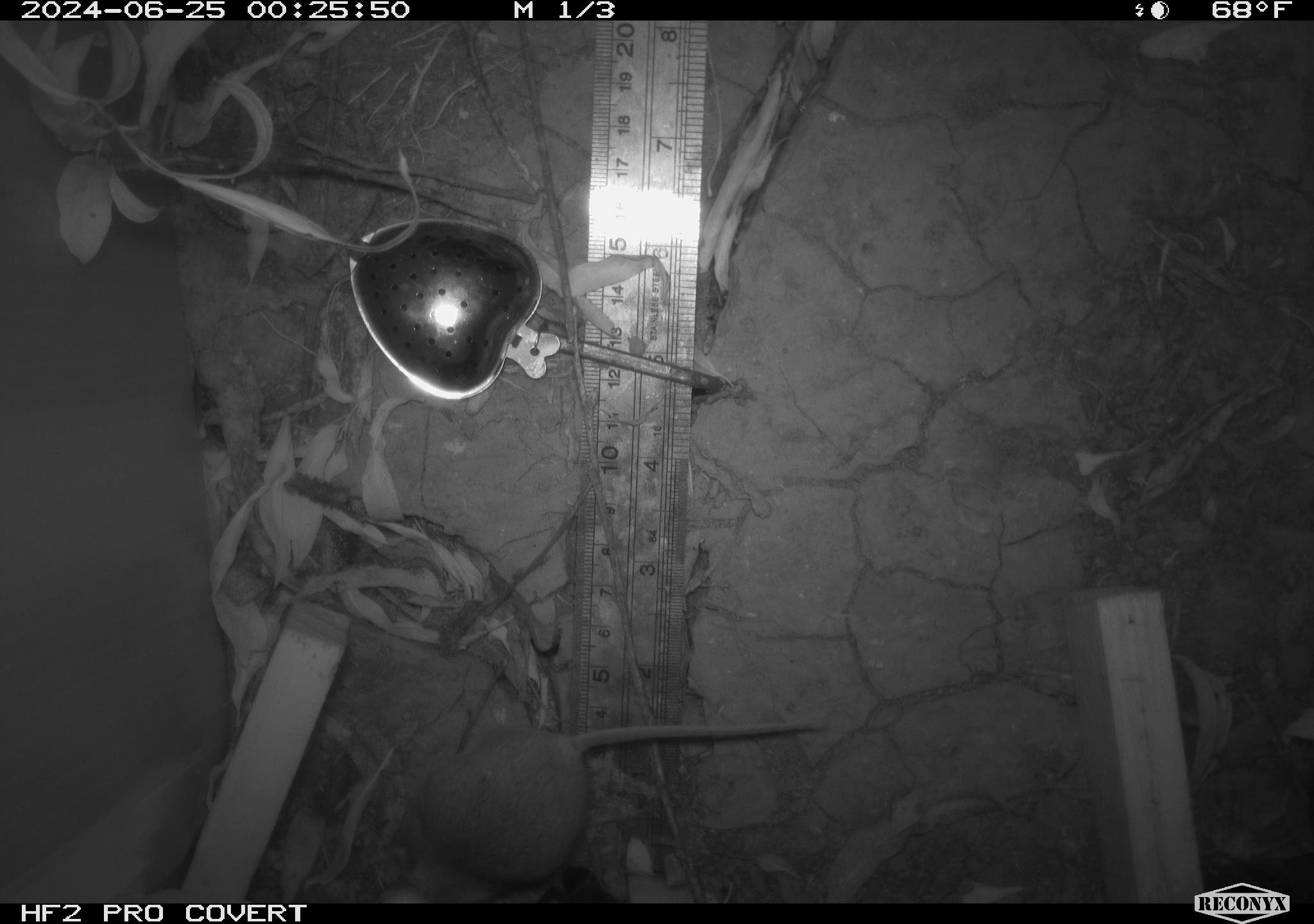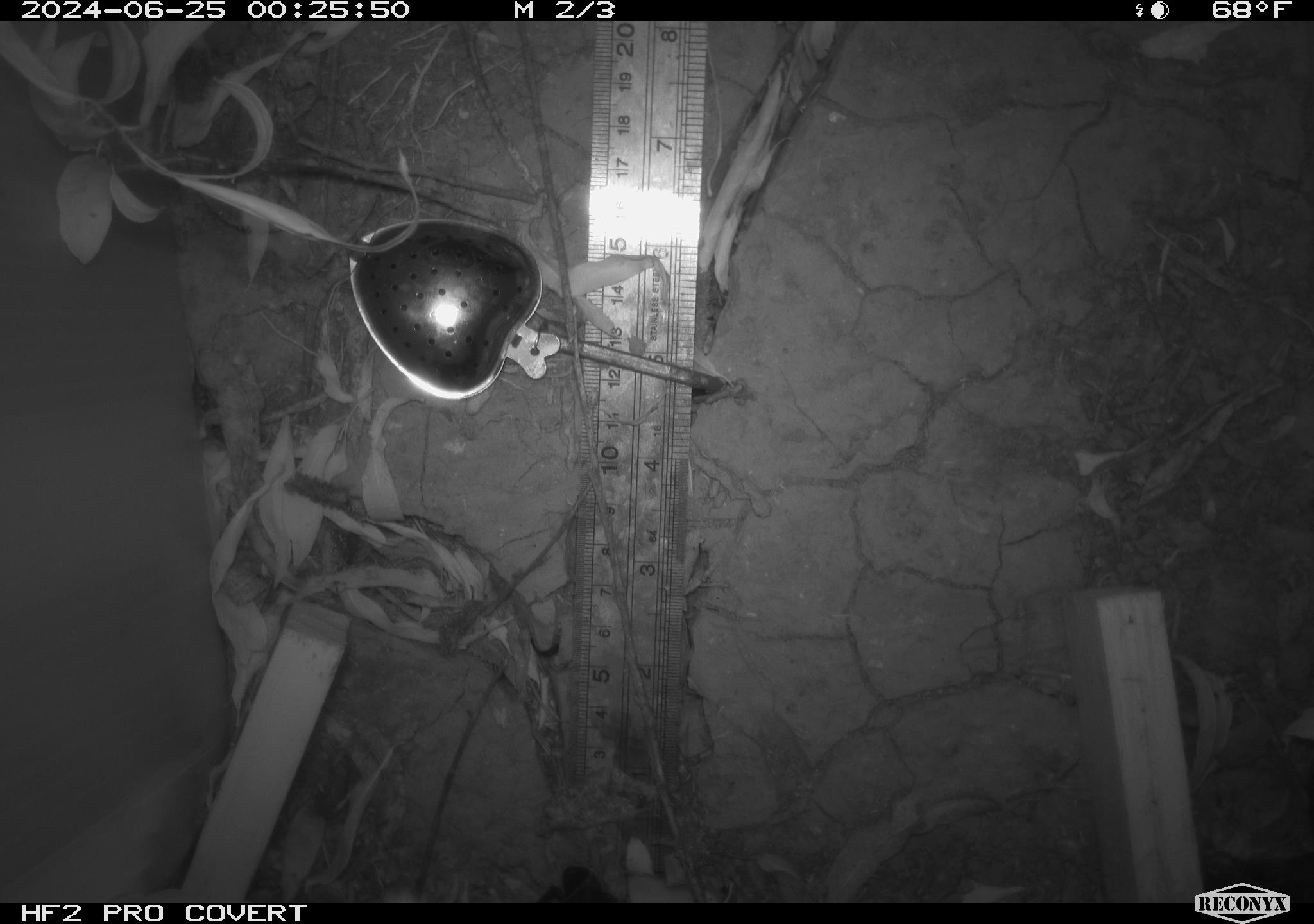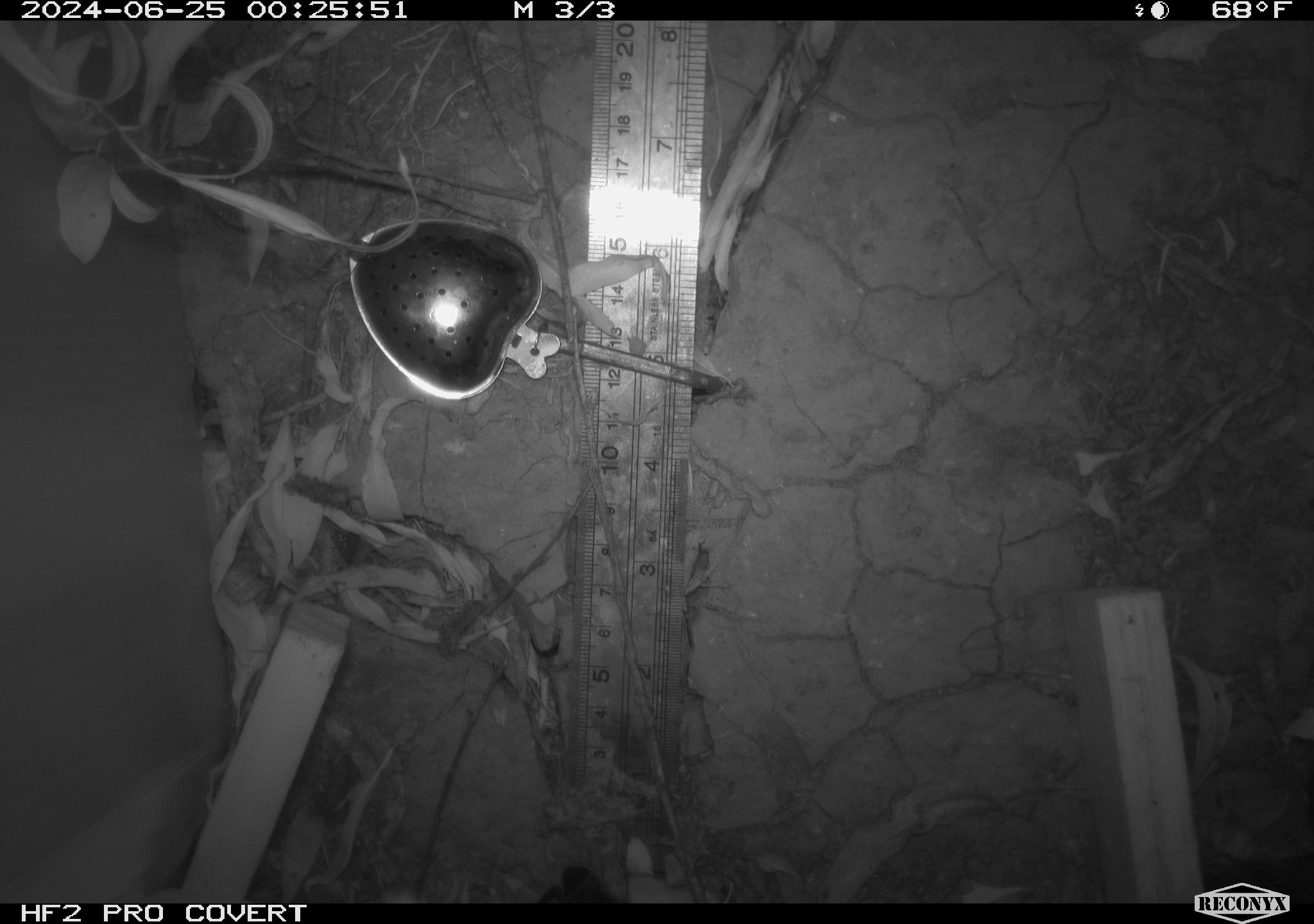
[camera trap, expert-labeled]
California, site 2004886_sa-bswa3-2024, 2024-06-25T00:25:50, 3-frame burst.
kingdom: Animalia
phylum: Chordata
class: Mammalia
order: Rodentia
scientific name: Rodentia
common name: mouse species